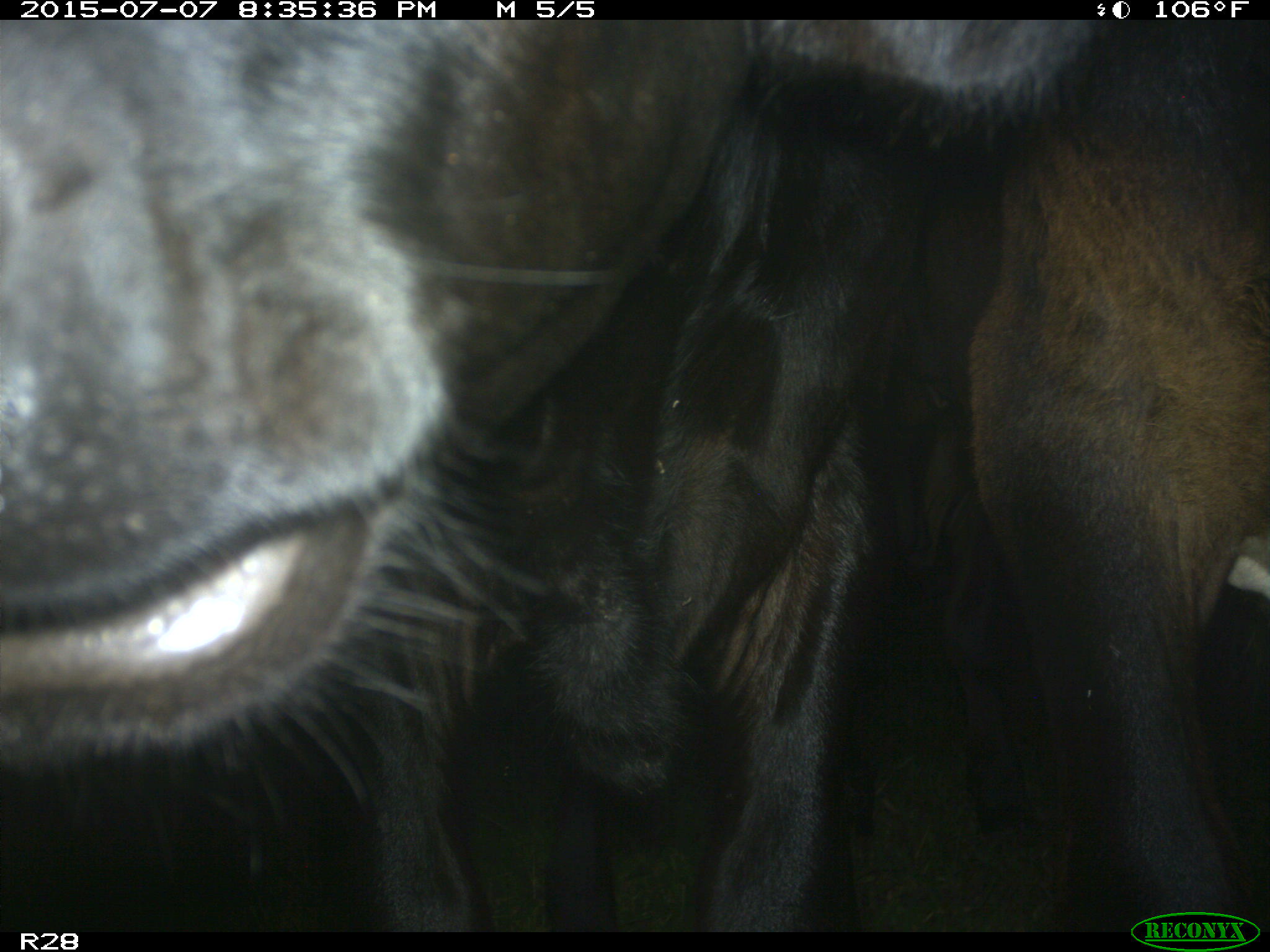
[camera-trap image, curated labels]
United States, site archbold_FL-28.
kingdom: Animalia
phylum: Chordata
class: Mammalia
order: Artiodactyla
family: Bovidae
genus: Bos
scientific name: Bos taurus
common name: domestic cow